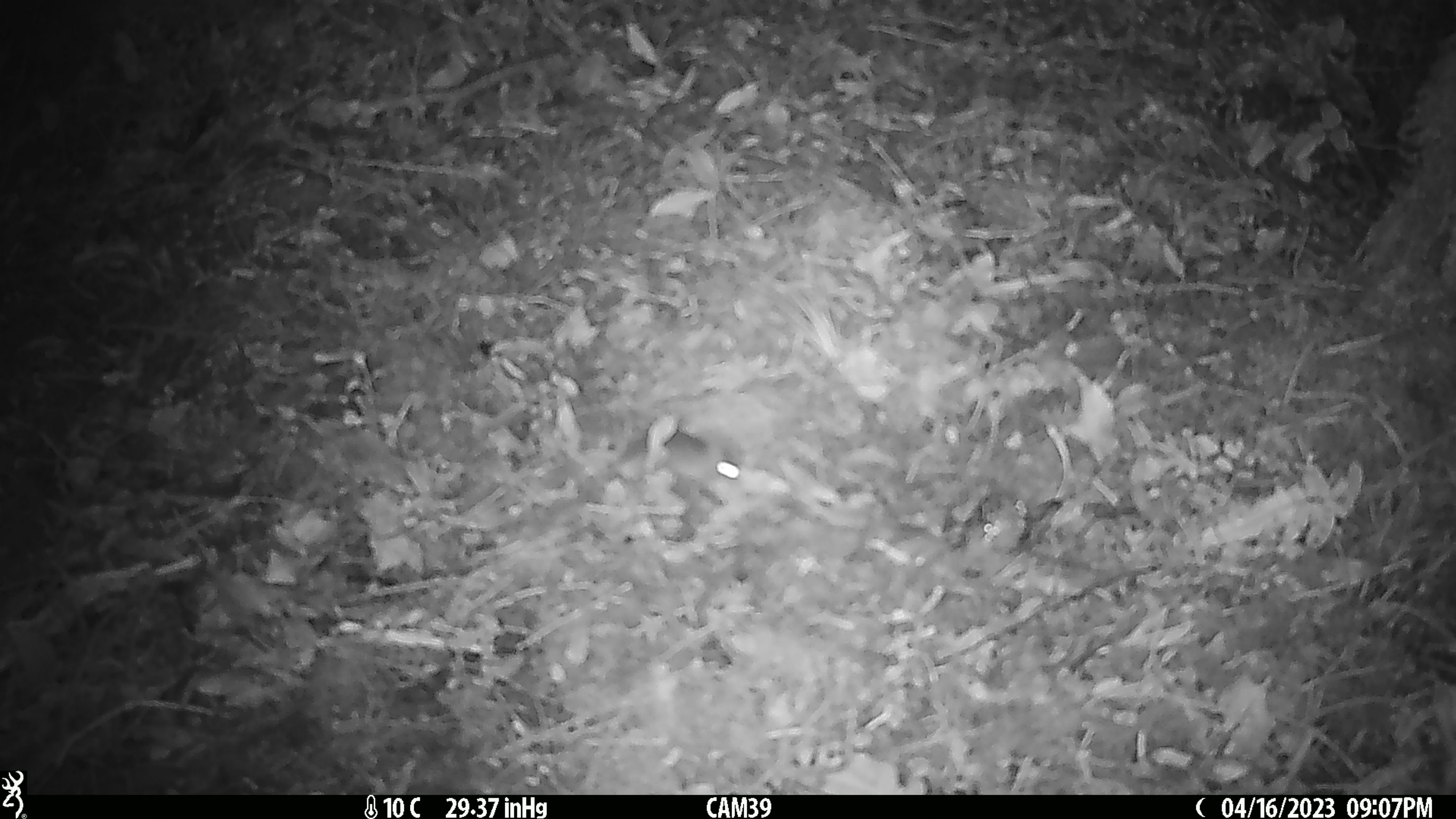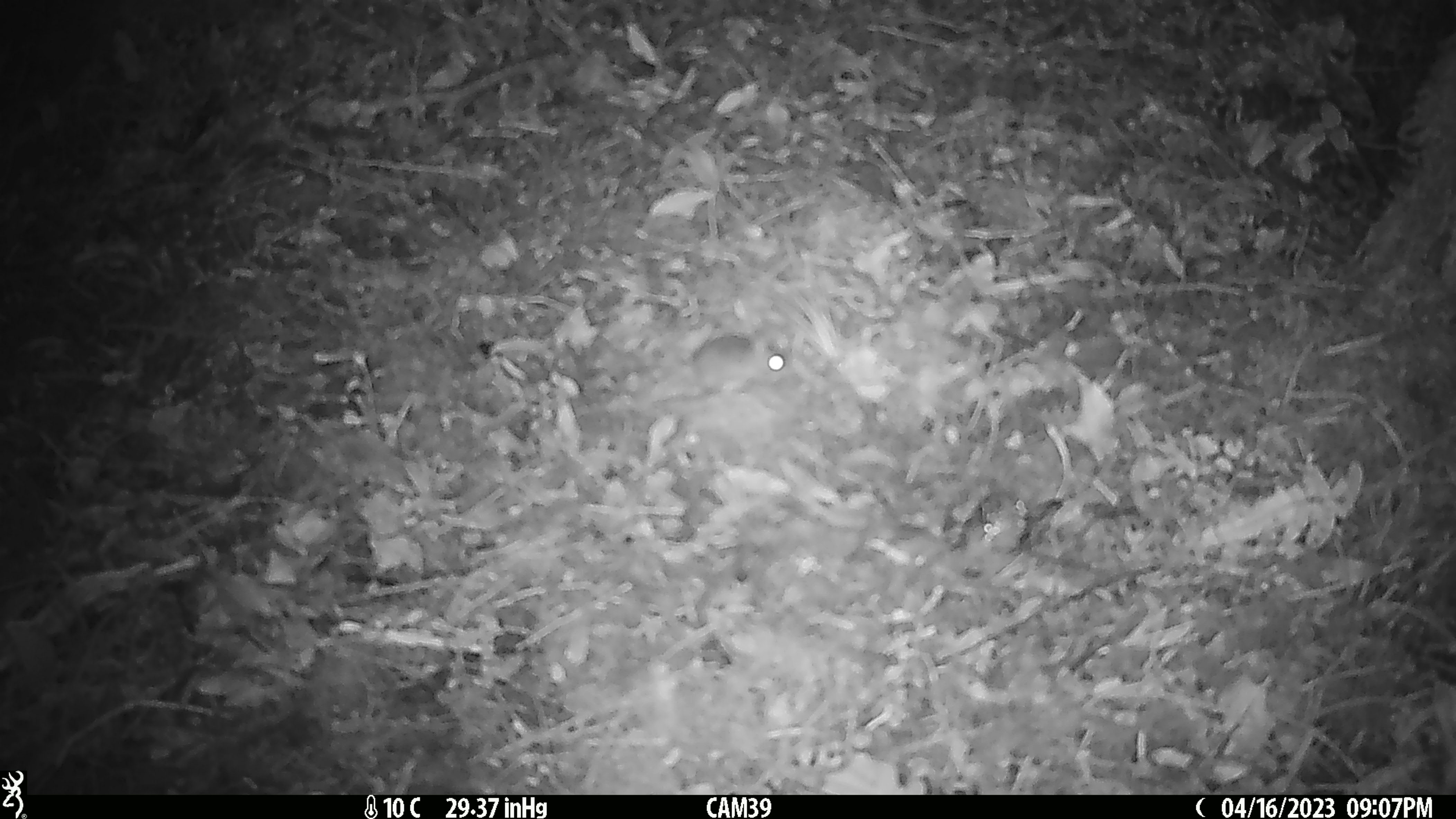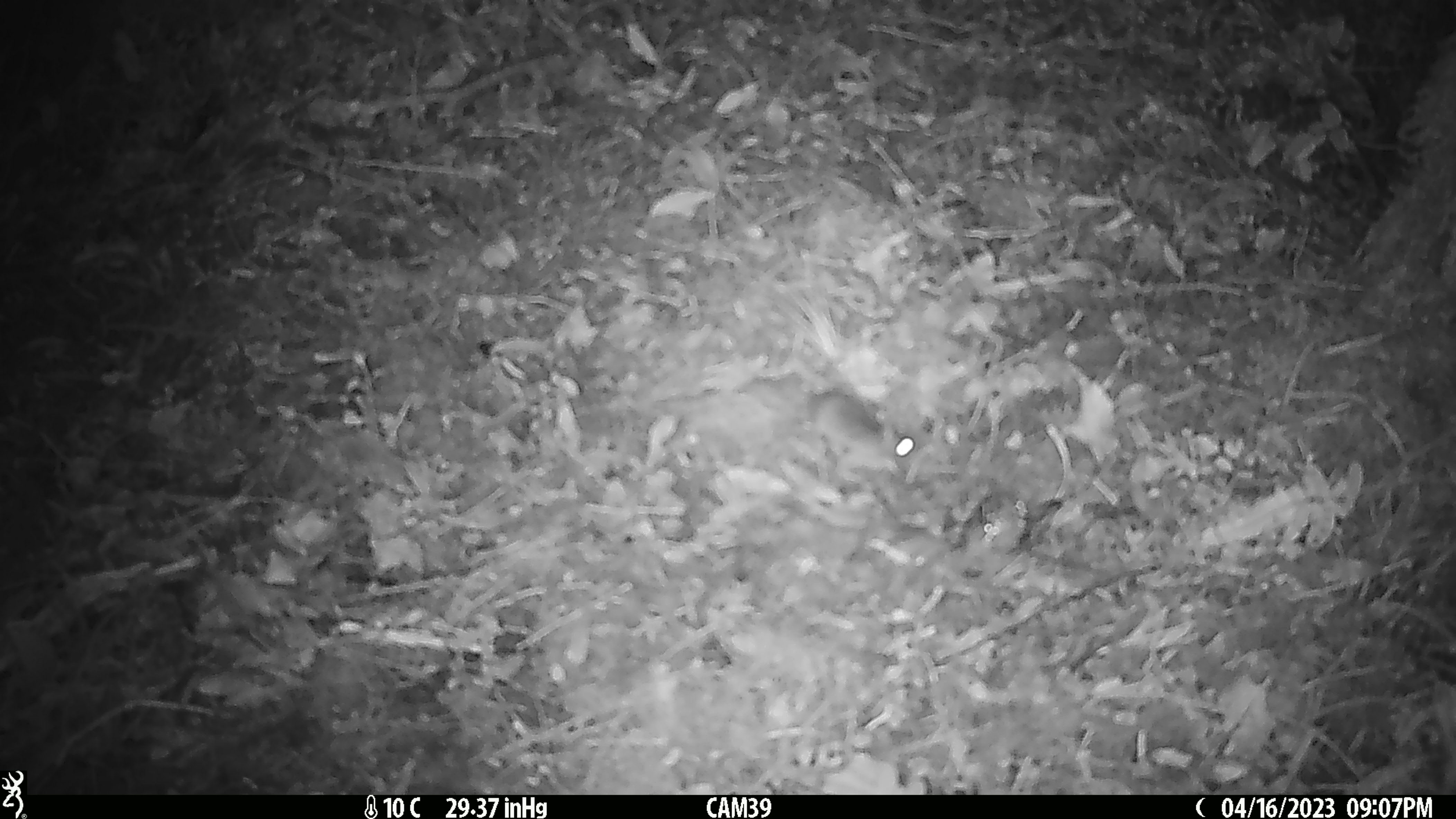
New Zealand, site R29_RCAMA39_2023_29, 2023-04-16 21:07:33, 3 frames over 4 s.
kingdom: Animalia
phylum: Chordata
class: Mammalia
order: Rodentia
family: Muridae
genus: Mus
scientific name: Mus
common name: mouse